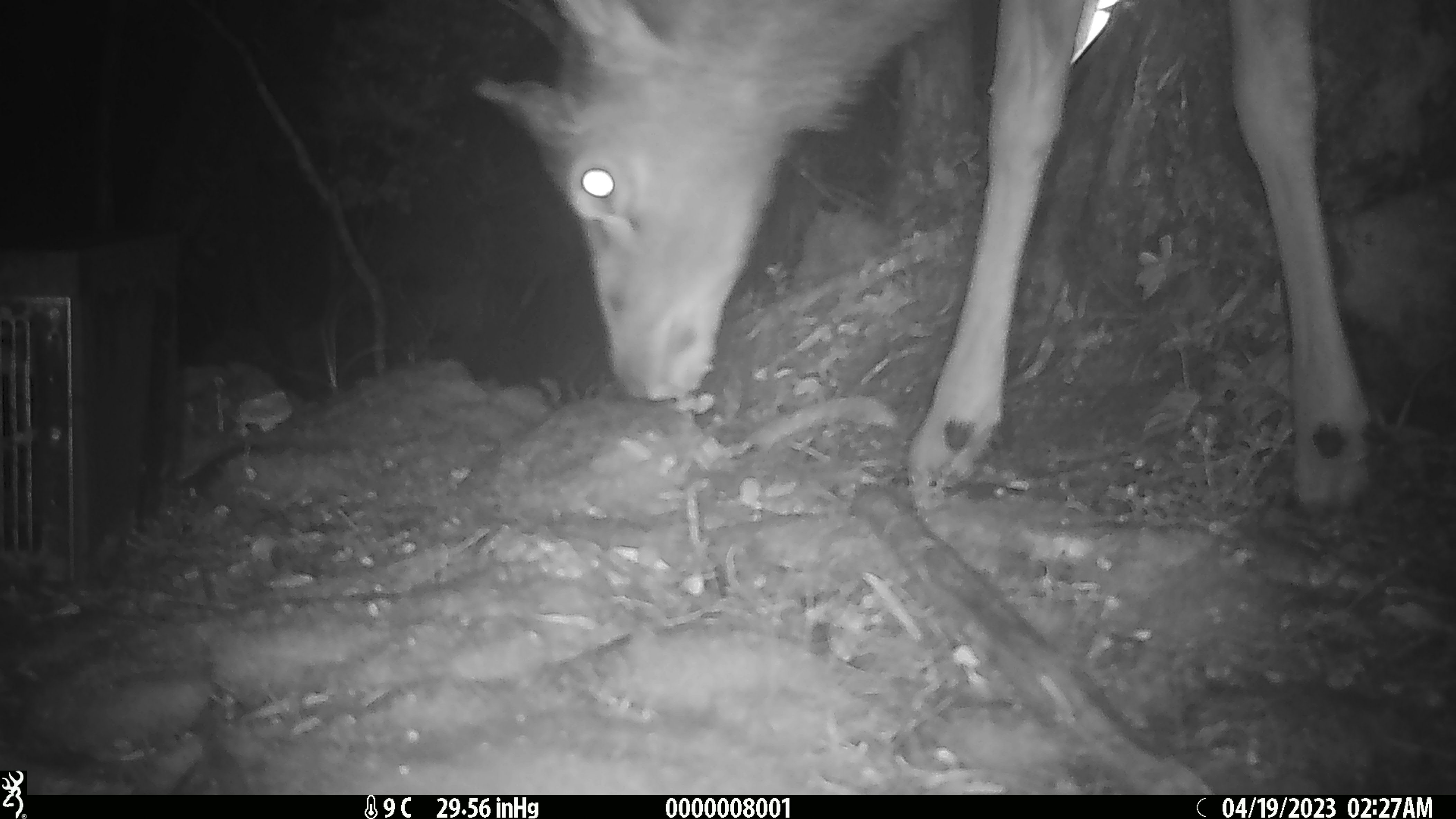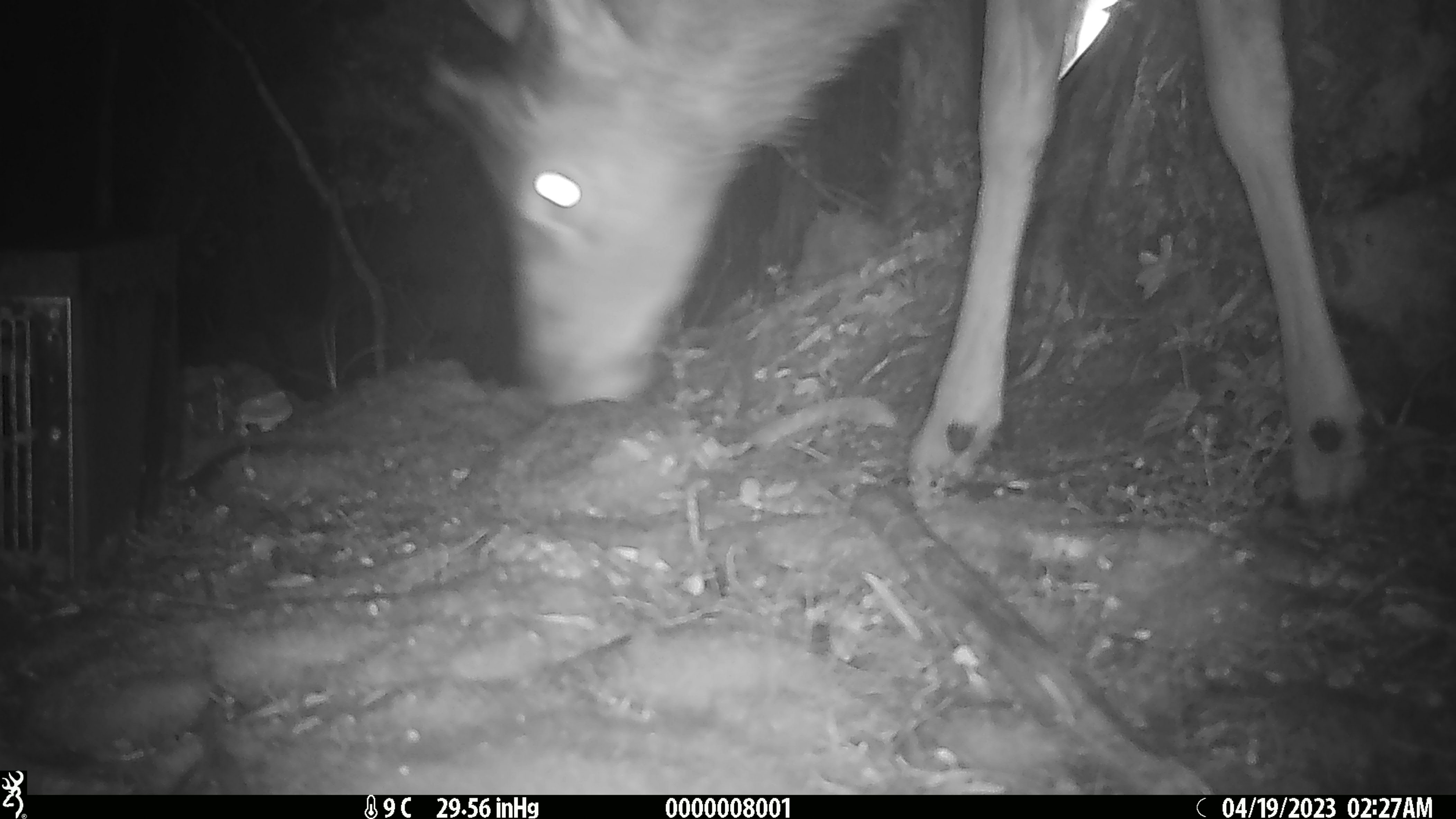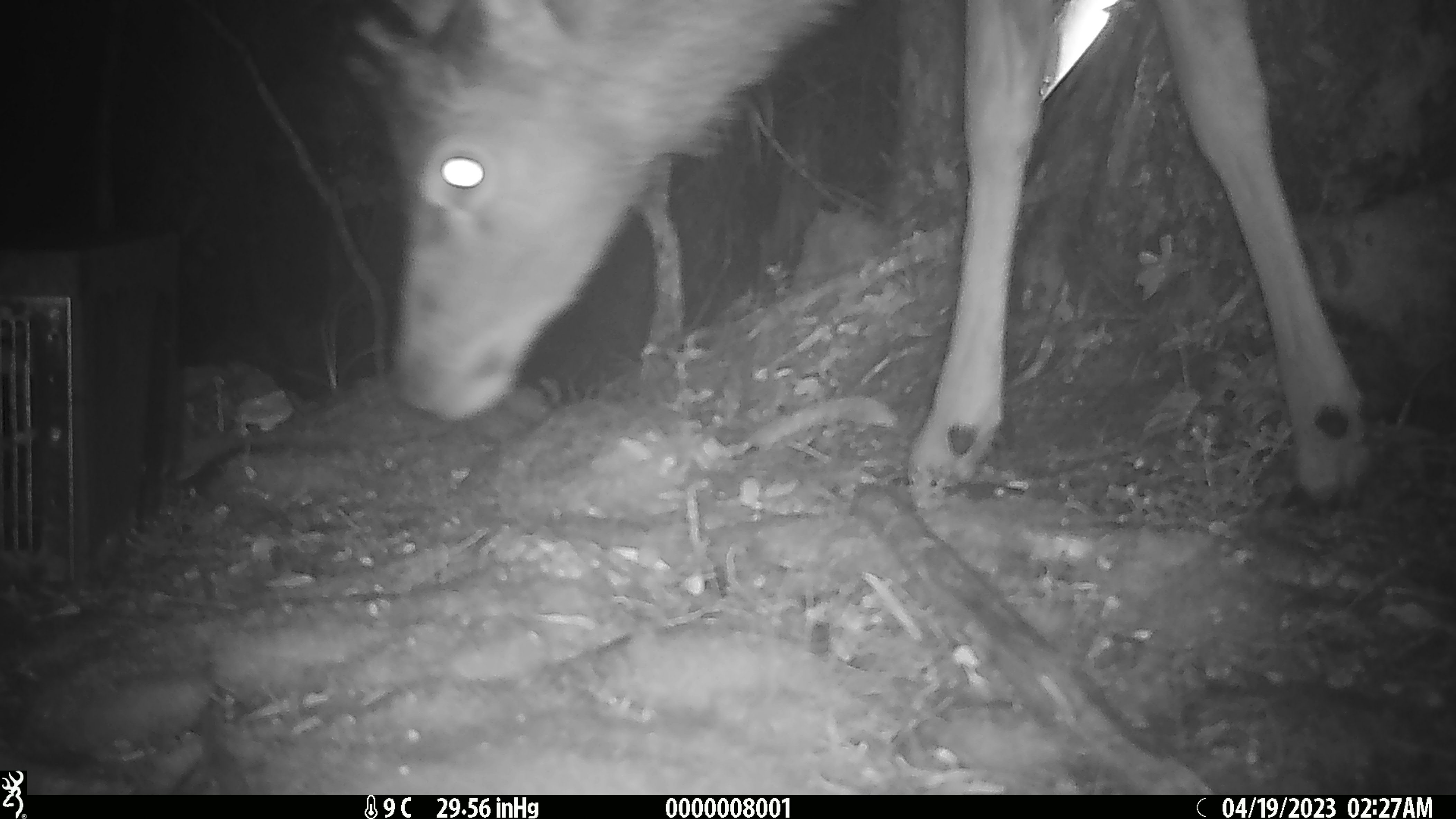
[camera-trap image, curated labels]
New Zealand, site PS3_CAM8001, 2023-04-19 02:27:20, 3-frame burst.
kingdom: Animalia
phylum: Chordata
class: Mammalia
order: Artiodactyla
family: Cervidae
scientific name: Cervidae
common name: deer